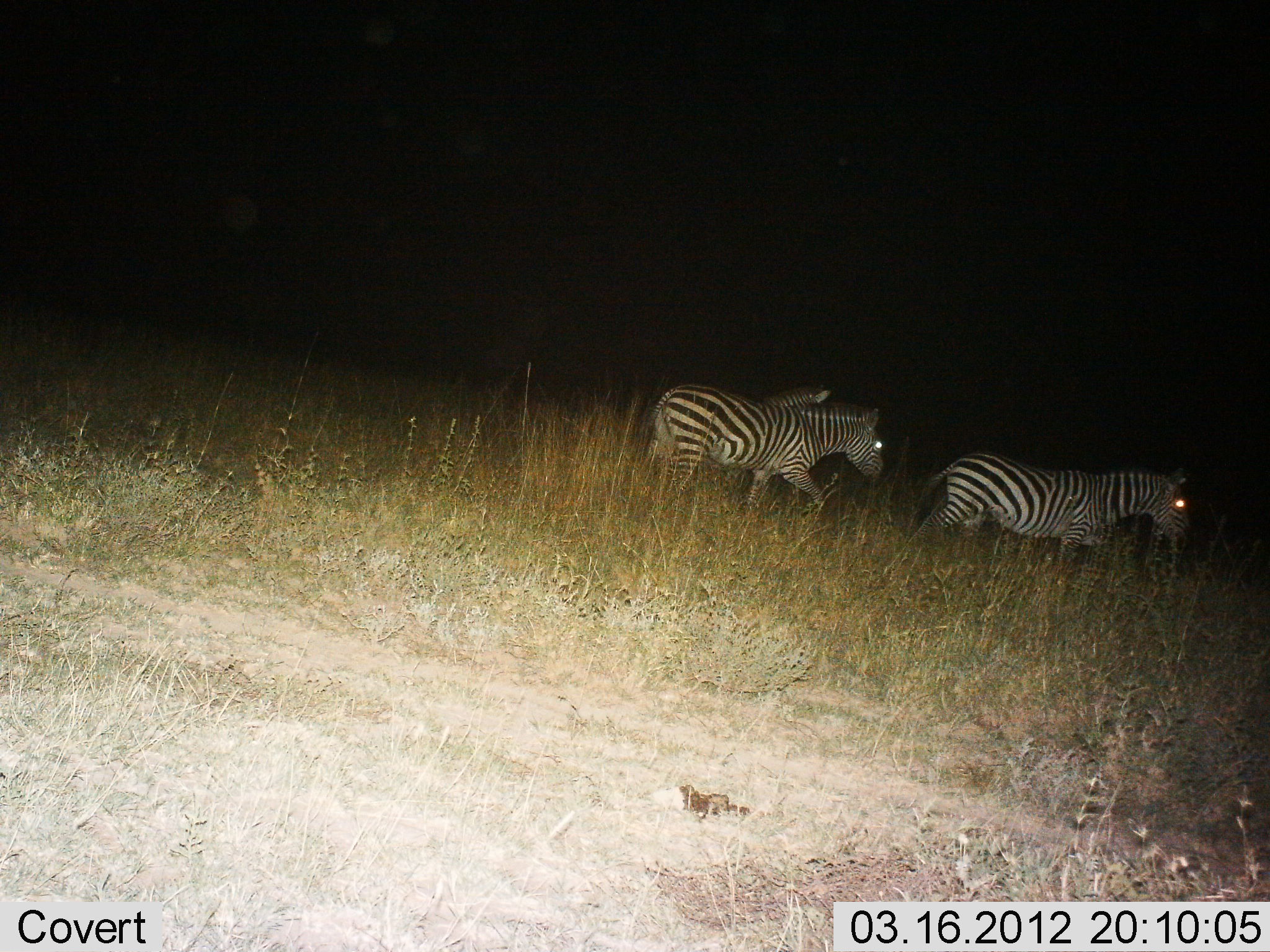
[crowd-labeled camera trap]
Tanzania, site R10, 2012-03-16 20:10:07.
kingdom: Animalia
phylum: Chordata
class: Mammalia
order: Perissodactyla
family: Equidae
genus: Equus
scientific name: Equus quagga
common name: plains zebra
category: zebra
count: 3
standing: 8%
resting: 0%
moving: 100%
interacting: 0%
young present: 0%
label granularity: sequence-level